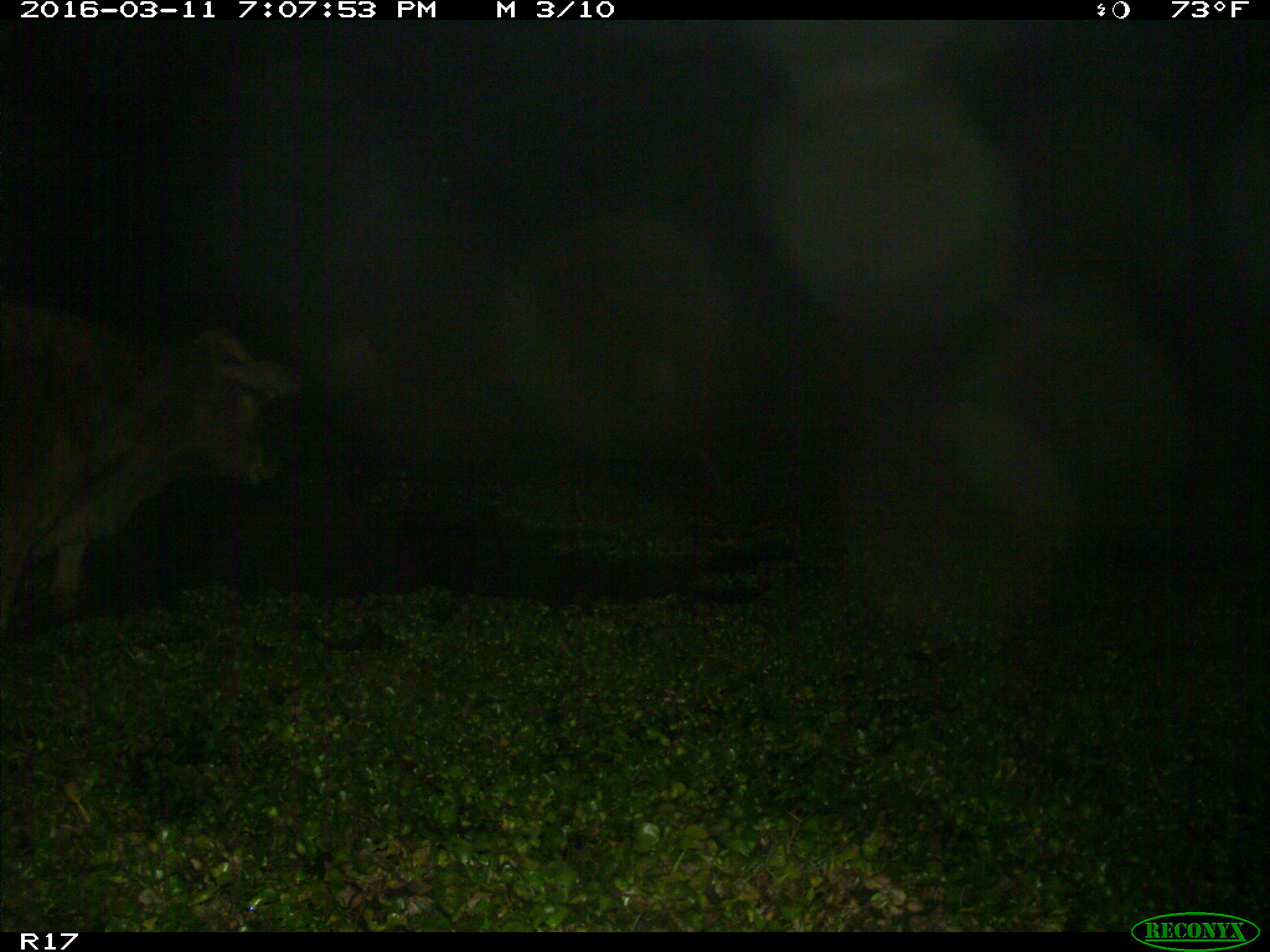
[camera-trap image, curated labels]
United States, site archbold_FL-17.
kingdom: Animalia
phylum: Chordata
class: Mammalia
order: Artiodactyla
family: Bovidae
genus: Bos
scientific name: Bos taurus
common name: domestic cow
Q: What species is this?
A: Bos taurus (domestic cow).